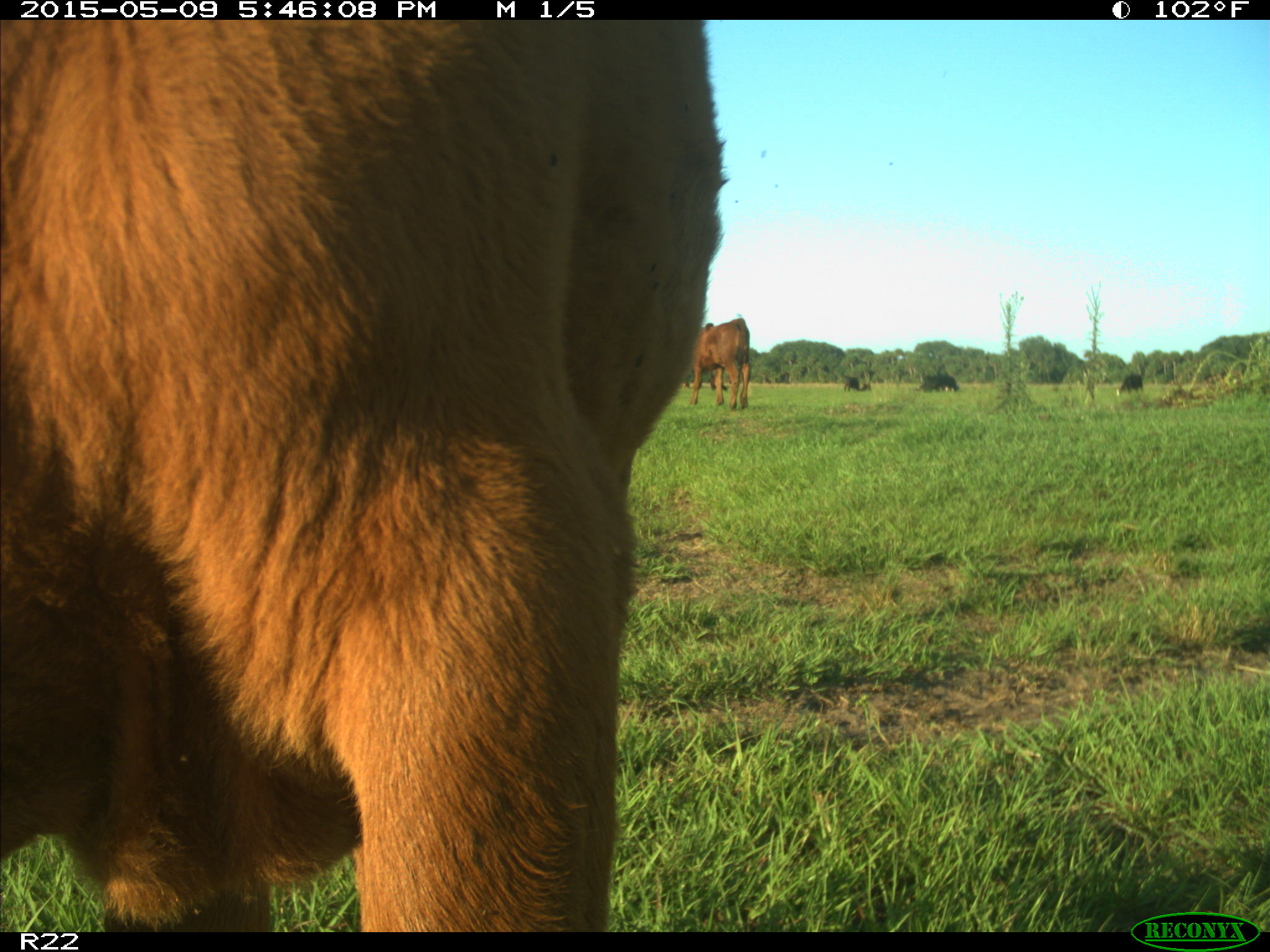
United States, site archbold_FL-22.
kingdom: Animalia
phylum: Chordata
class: Mammalia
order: Artiodactyla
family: Bovidae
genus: Bos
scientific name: Bos taurus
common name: domestic cow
Bos taurus (domestic cow).